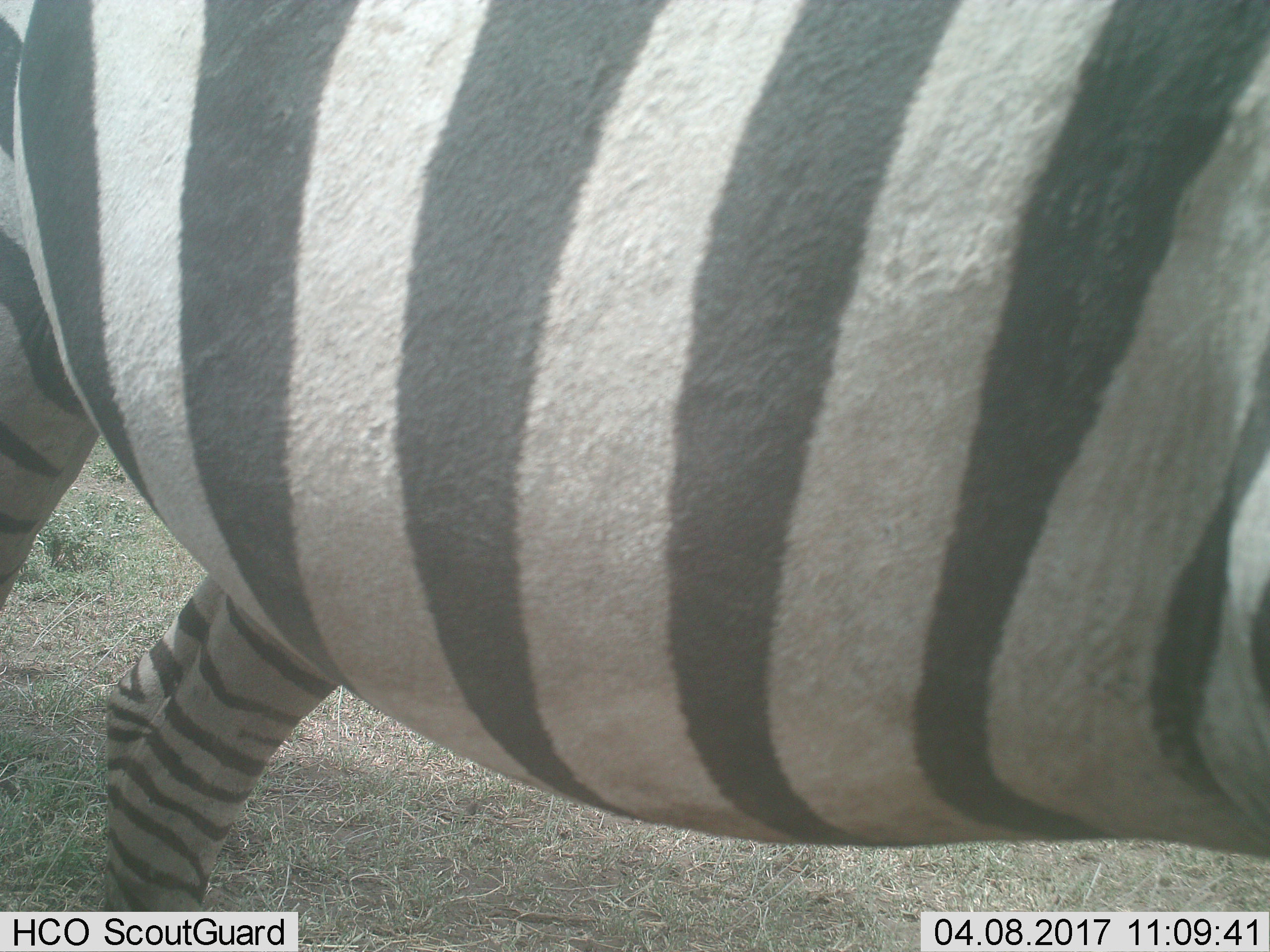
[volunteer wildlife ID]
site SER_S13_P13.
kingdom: Animalia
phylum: Chordata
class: Mammalia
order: Perissodactyla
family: Equidae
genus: Equus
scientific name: Equus quagga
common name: plains zebra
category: zebraplains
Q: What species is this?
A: Zebraplains (plains zebra) (Equus quagga).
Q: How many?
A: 1.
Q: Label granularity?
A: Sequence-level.